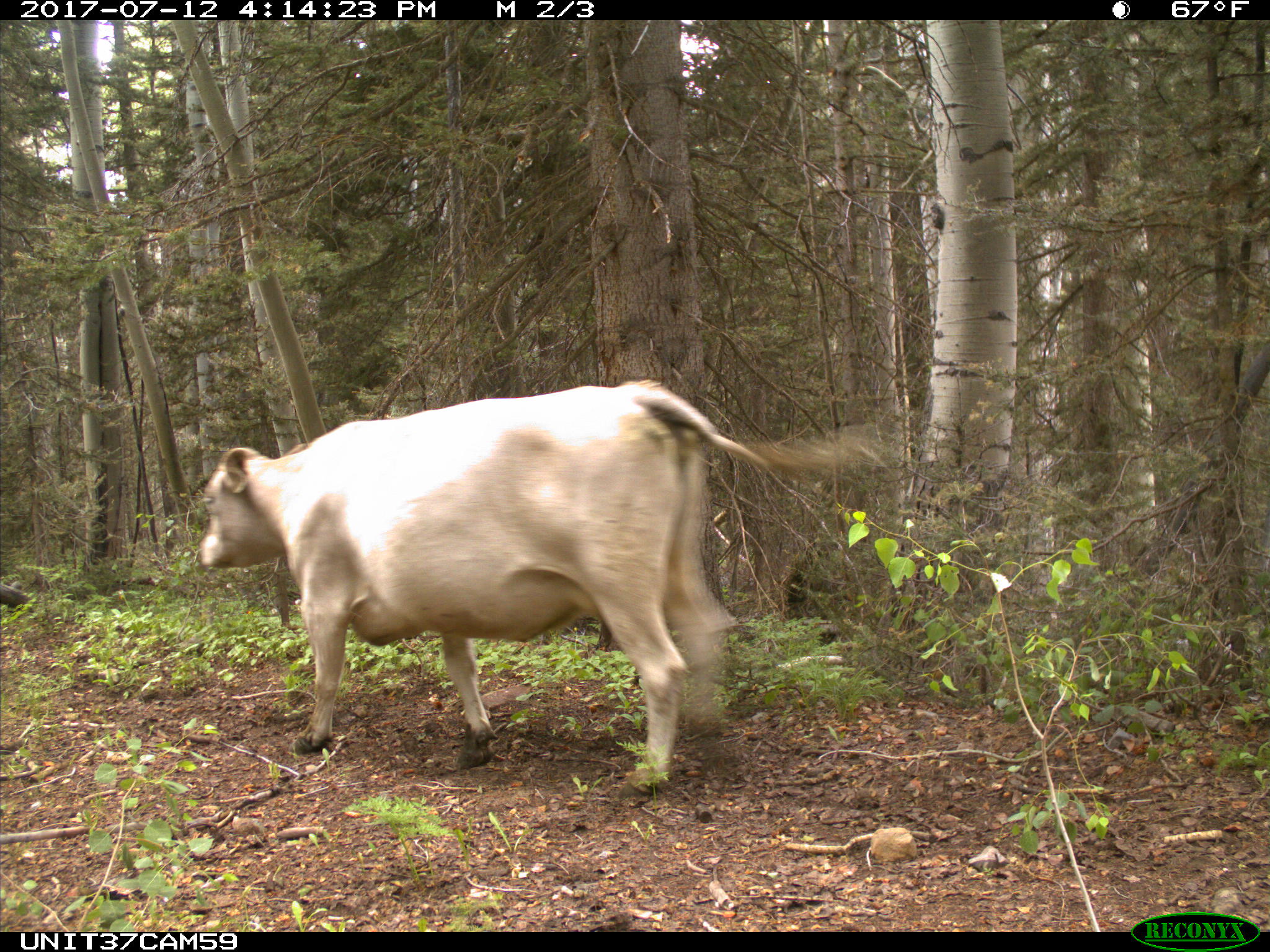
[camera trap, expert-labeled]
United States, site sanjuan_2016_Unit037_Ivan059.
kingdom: Animalia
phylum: Chordata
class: Mammalia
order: Artiodactyla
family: Bovidae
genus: Bos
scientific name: Bos taurus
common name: domestic cow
Bos taurus (domestic cow).